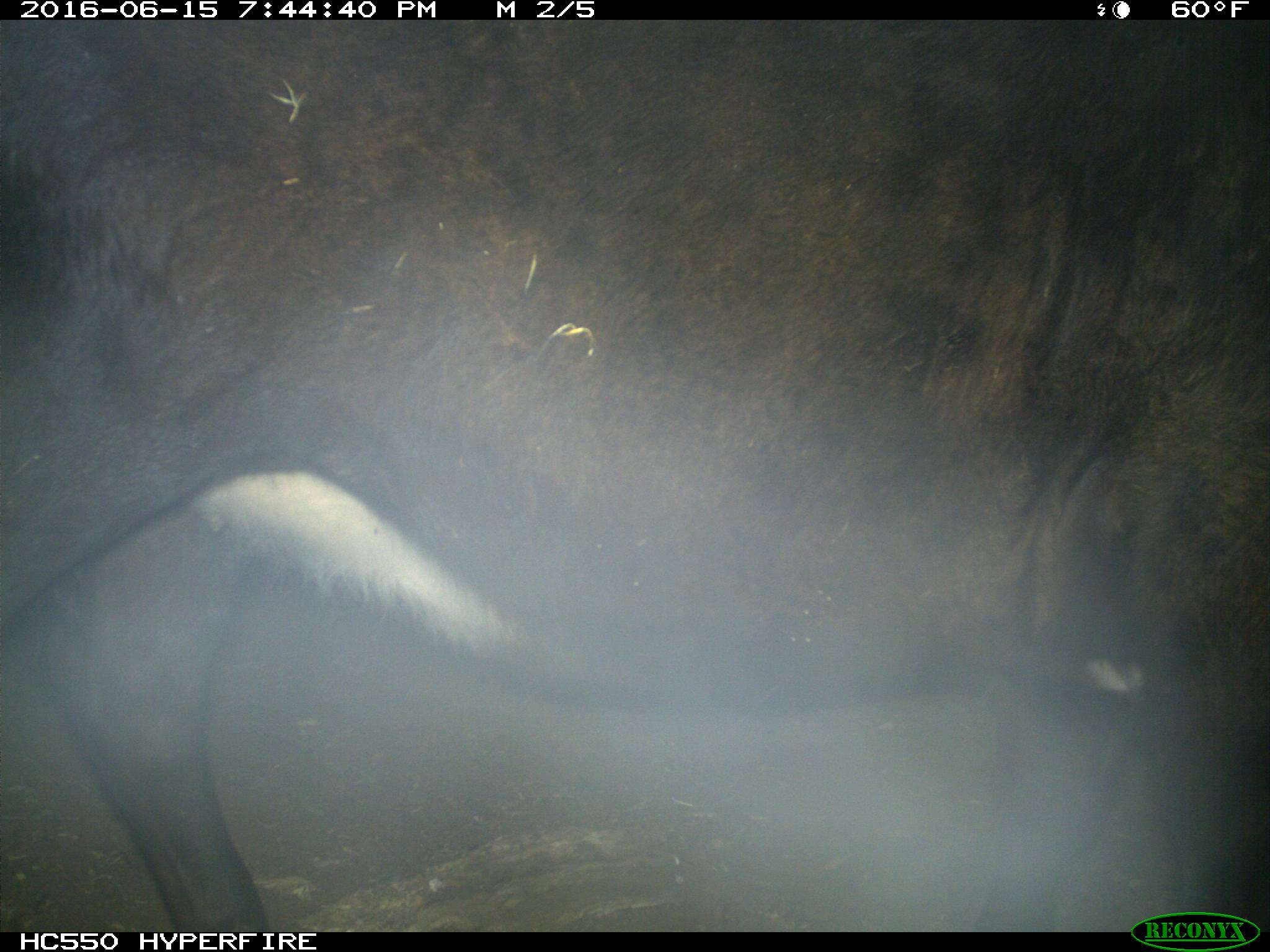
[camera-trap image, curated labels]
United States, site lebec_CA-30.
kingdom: Animalia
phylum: Chordata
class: Mammalia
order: Artiodactyla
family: Bovidae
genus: Bos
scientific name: Bos taurus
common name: domestic cow